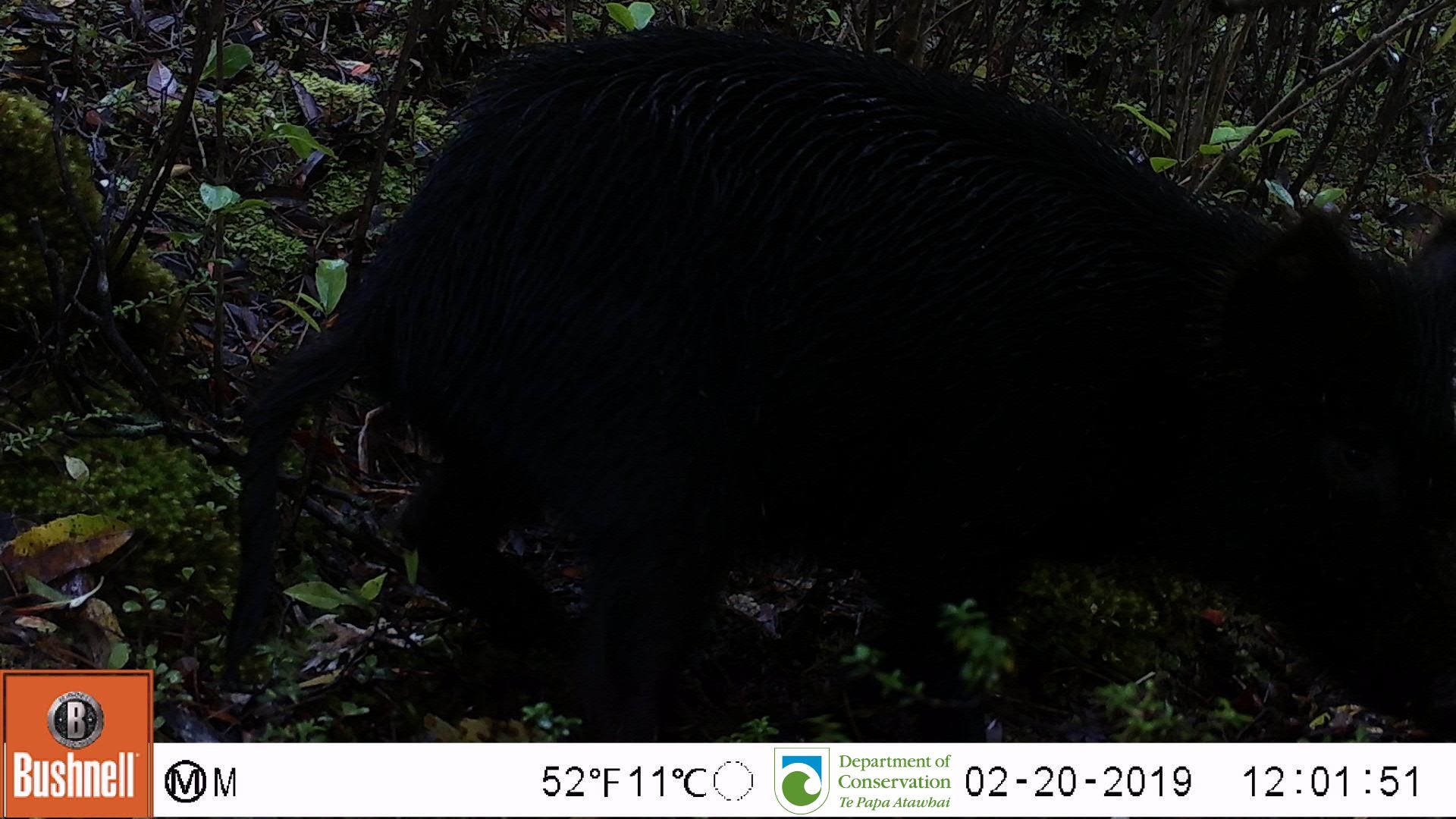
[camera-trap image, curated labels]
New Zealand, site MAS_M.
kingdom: Animalia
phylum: Chordata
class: Mammalia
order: Artiodactyla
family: Suidae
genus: Sus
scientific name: Sus scrofa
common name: pig